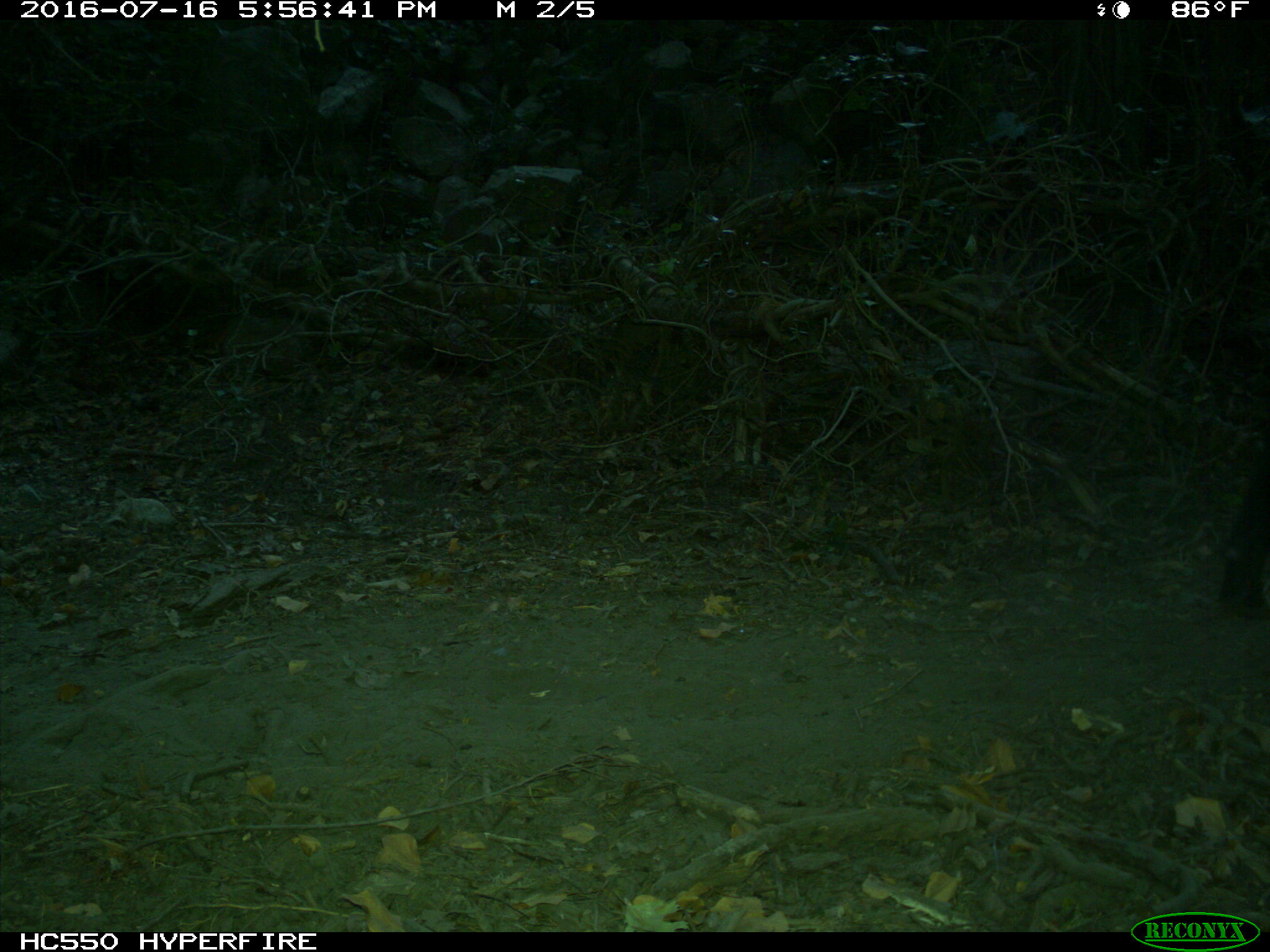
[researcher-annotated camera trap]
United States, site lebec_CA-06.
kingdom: Animalia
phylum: Chordata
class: Mammalia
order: Artiodactyla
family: Bovidae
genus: Bos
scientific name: Bos taurus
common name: domestic cow